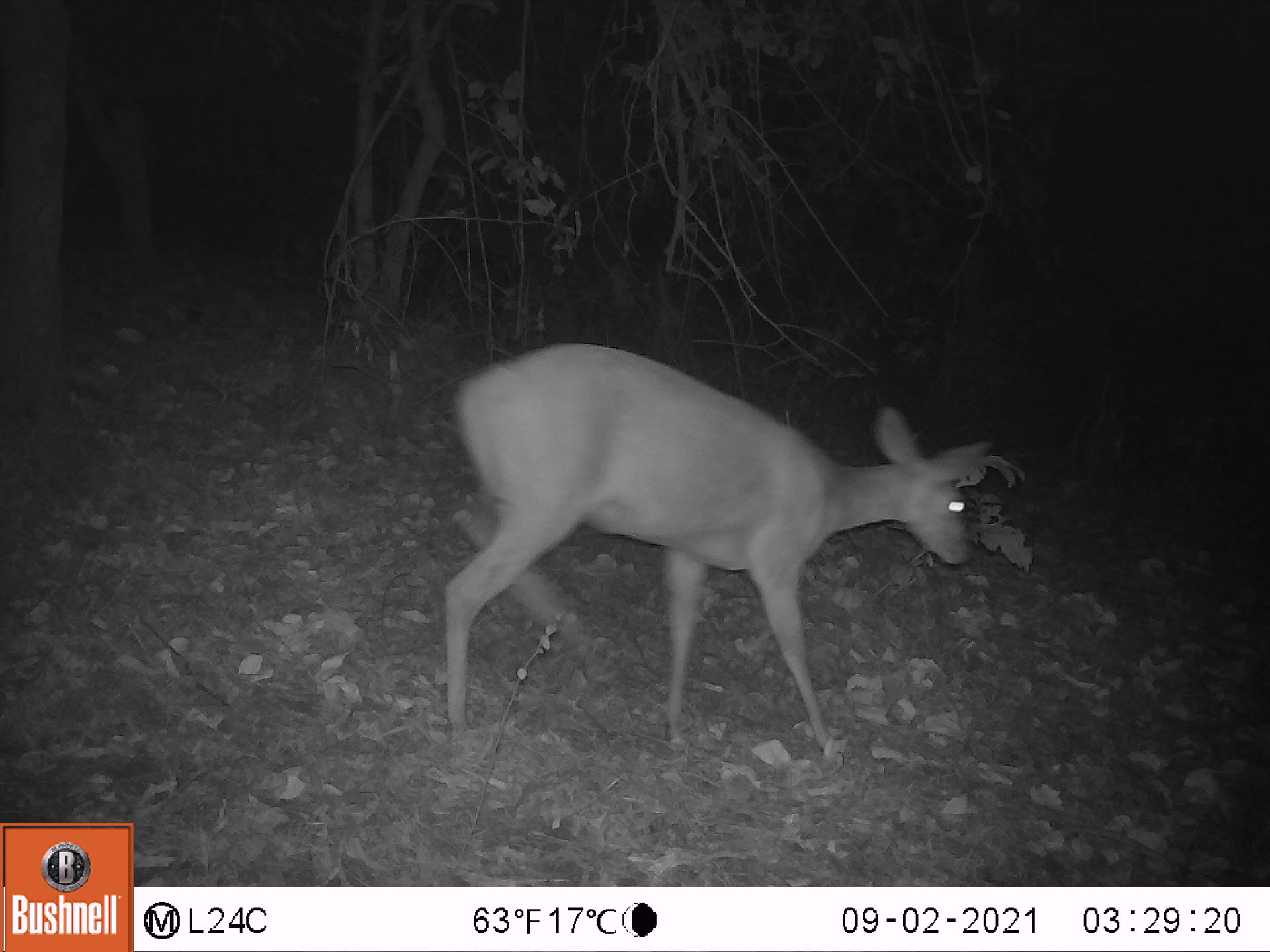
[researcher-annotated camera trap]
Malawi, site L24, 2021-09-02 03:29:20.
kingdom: Animalia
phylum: Chordata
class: Mammalia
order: Artiodactyla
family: Bovidae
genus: Tragelaphus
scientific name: Tragelaphus sylvaticus sylvaticus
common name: cape bushbuck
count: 1